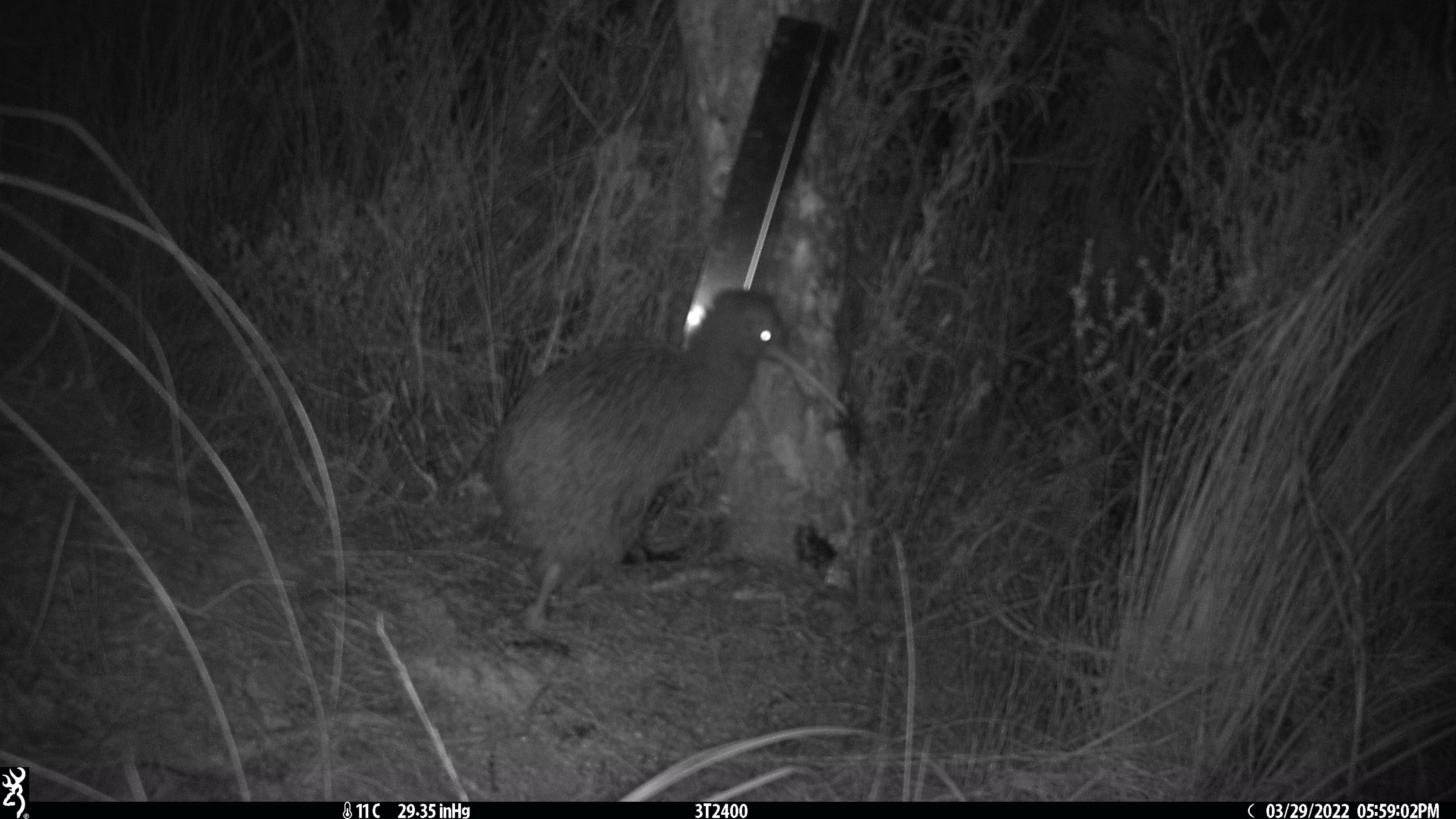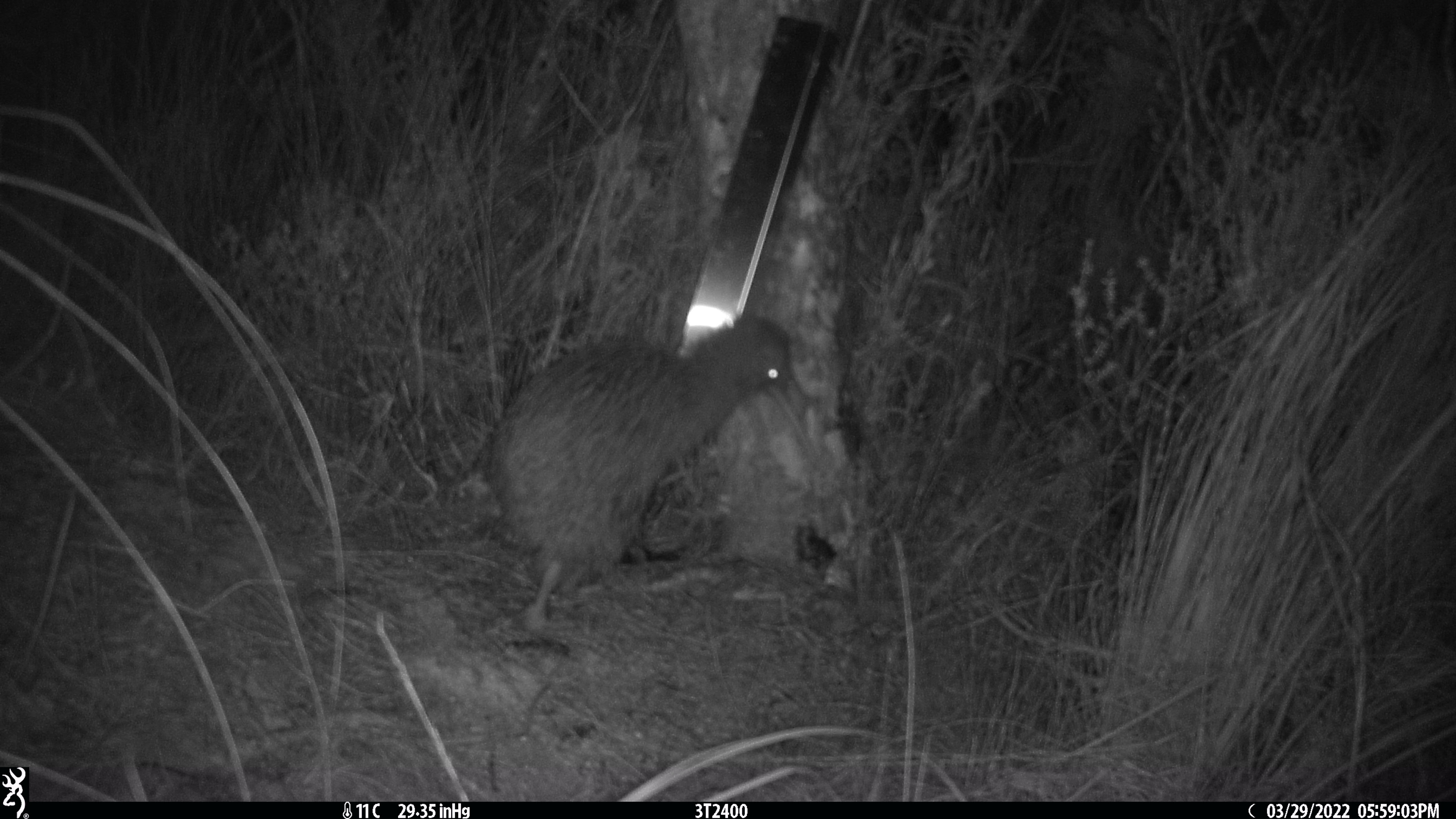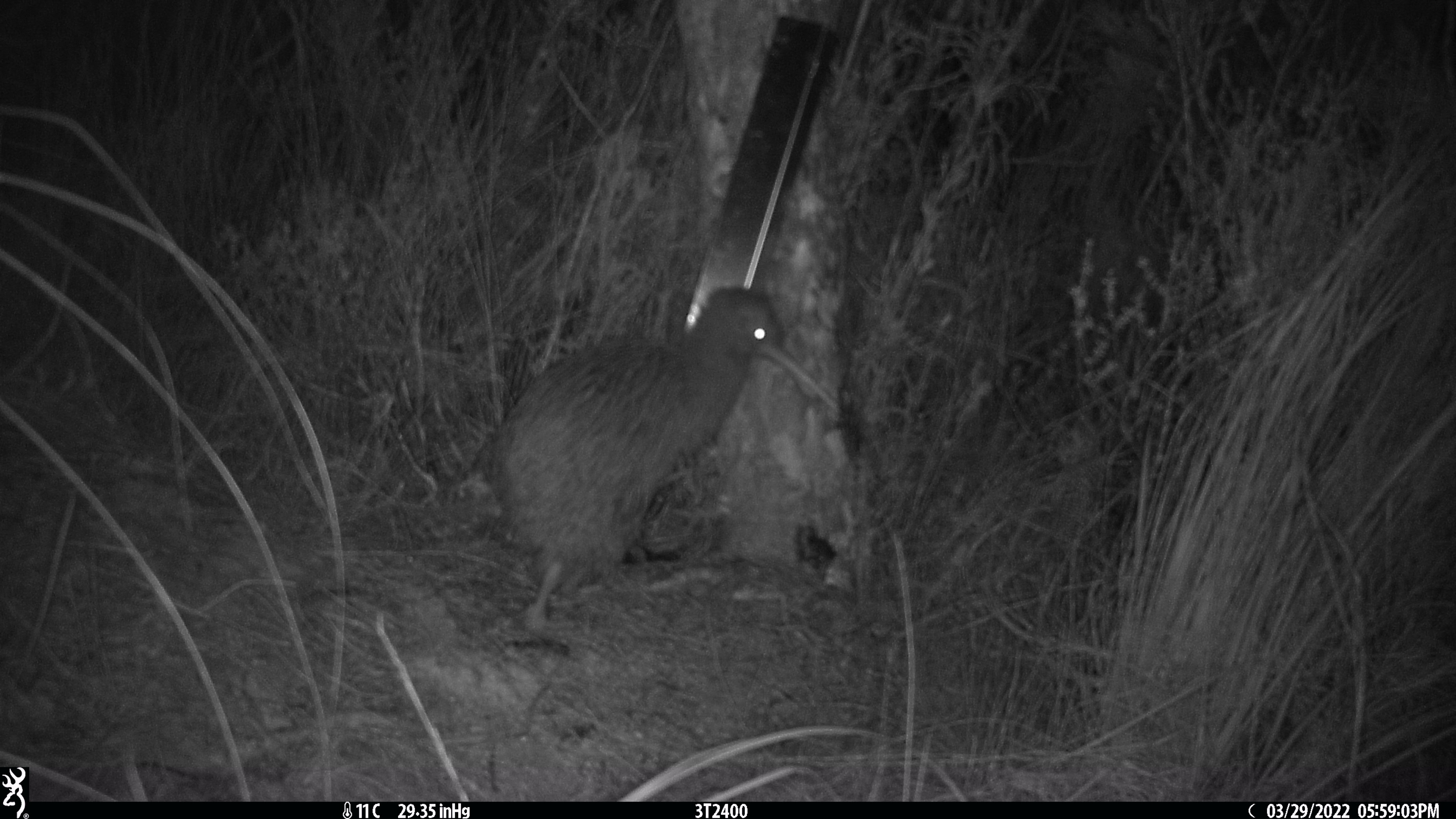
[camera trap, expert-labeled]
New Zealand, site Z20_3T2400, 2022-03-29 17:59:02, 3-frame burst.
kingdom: Animalia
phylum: Chordata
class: Aves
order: Apterygiformes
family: Apterygidae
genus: Apteryx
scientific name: Apteryx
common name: kiwi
Kiwi (Apteryx).